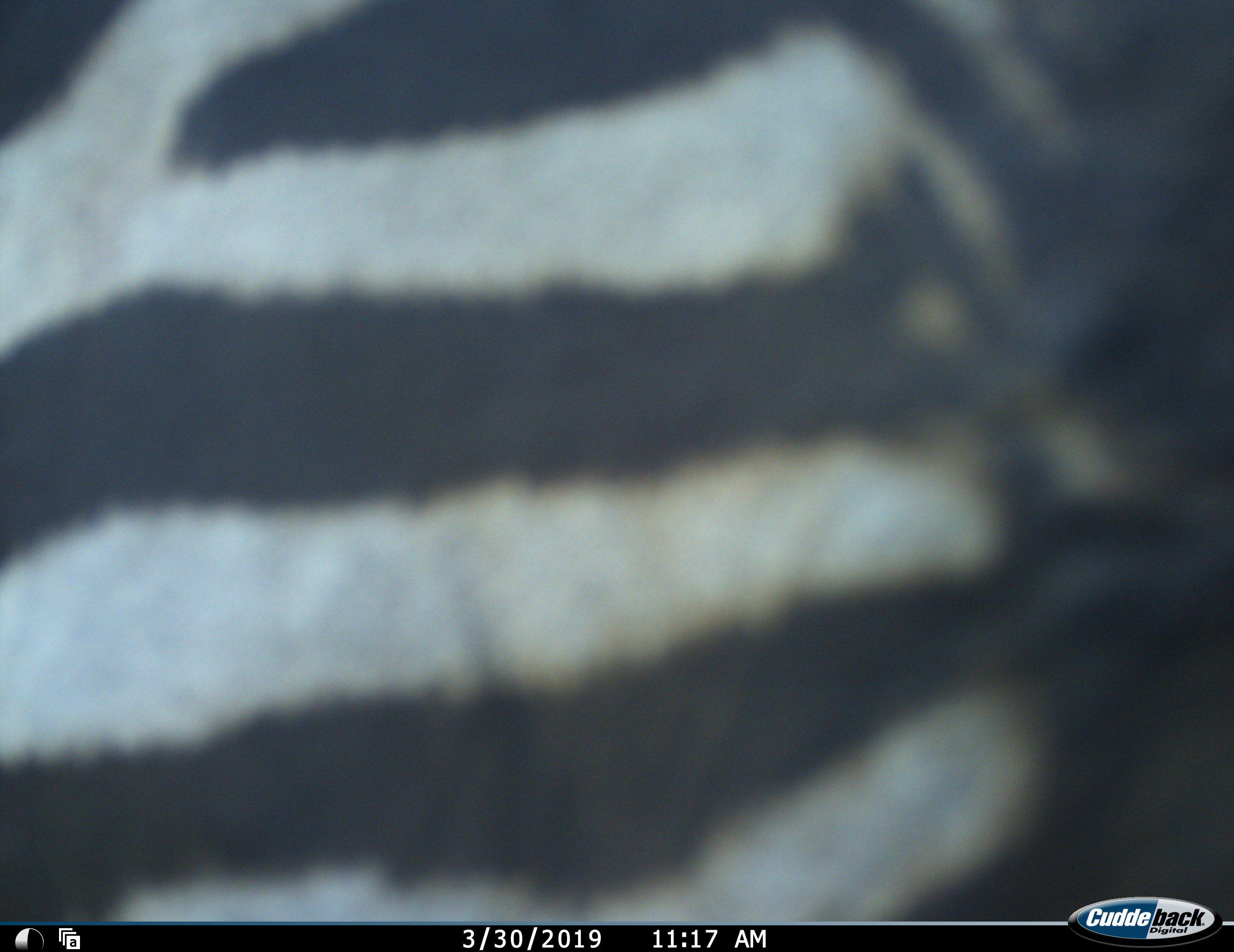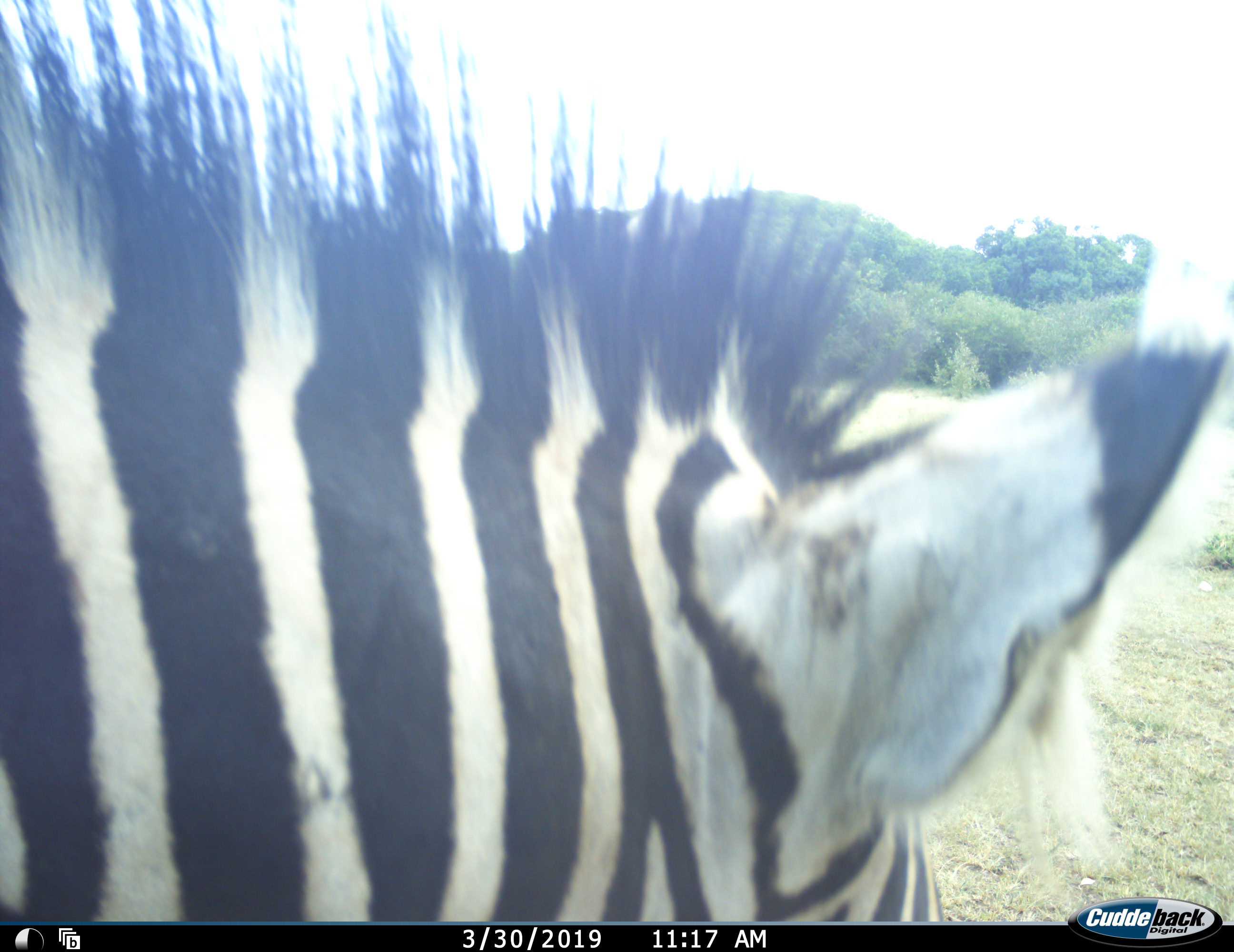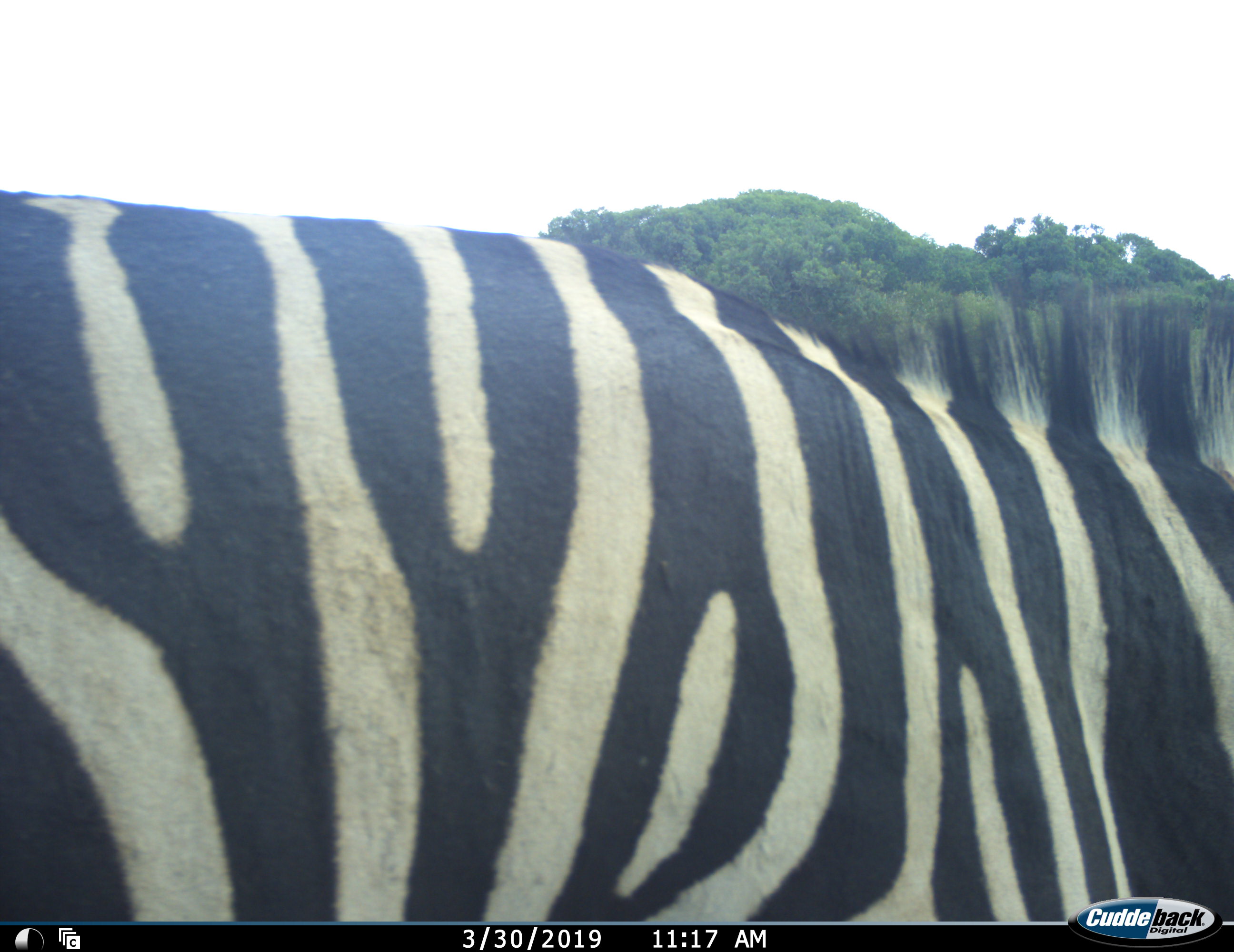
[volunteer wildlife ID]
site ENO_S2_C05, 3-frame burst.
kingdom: Animalia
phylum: Chordata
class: Mammalia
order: Perissodactyla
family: Equidae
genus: Equus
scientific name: Equus quagga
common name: plains zebra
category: zebraplains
Zebraplains (plains zebra) (Equus quagga), count 1. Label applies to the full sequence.